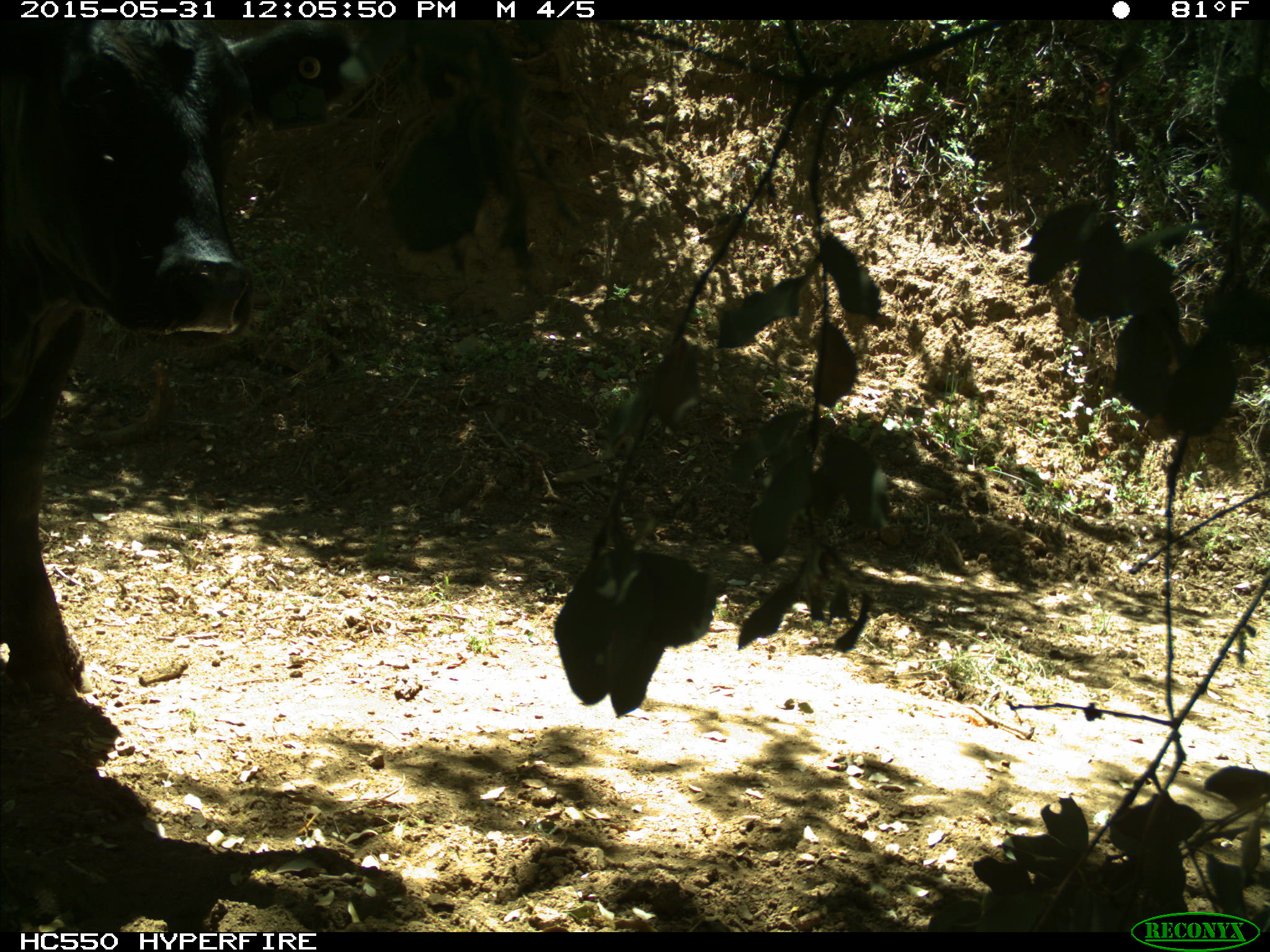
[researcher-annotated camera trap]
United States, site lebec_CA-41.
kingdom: Animalia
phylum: Chordata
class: Mammalia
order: Artiodactyla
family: Bovidae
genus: Bos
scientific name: Bos taurus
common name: domestic cow